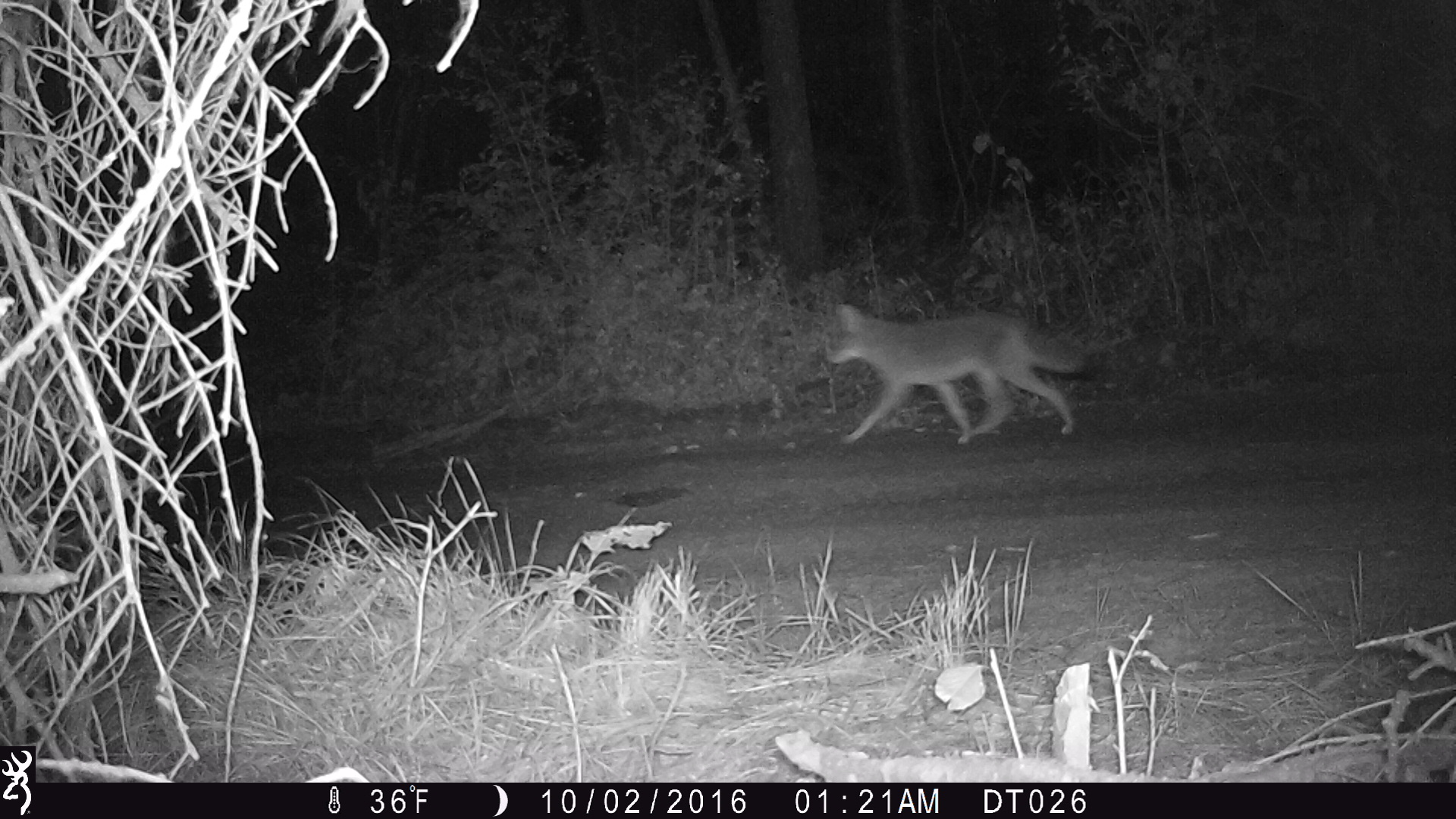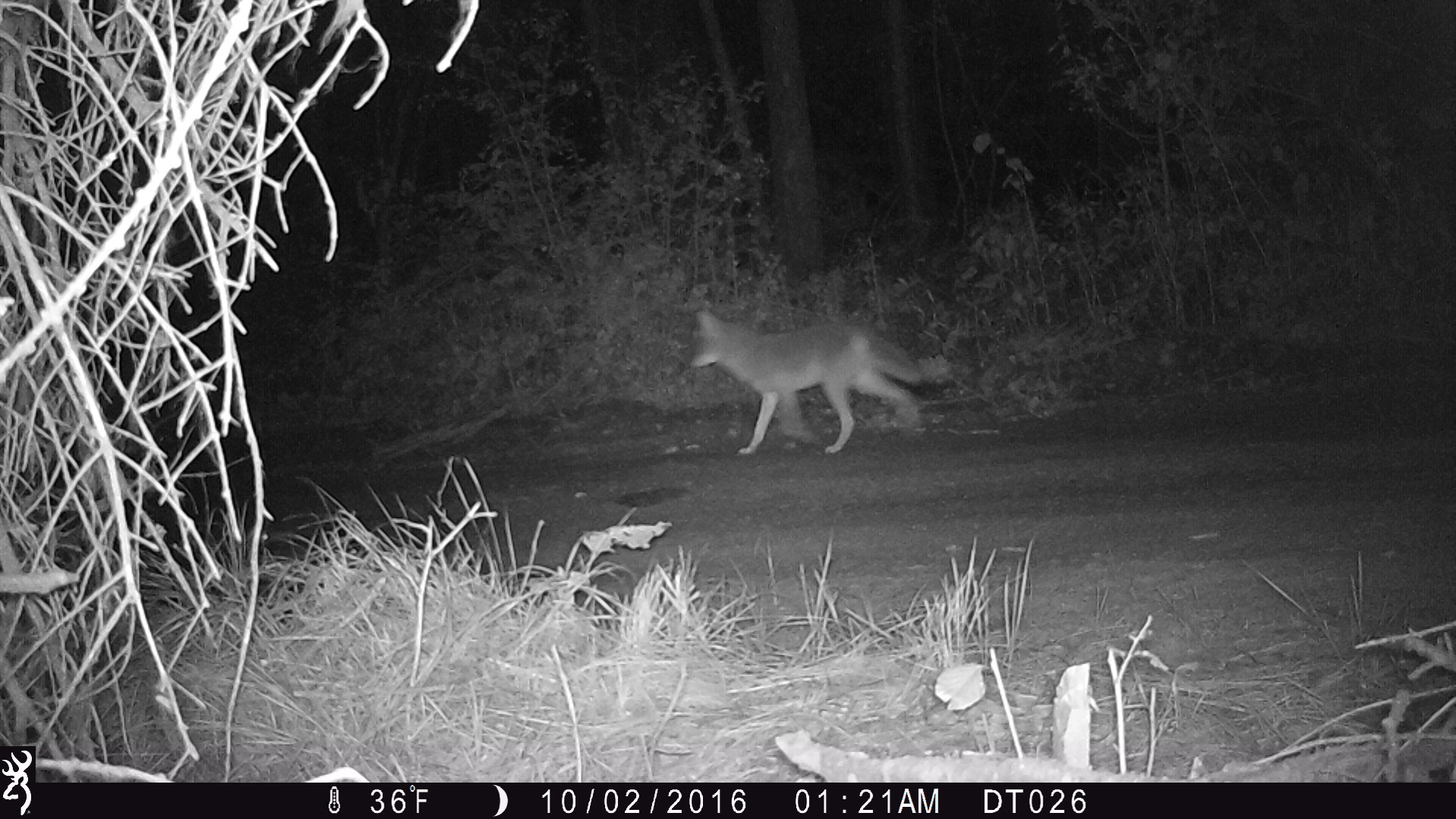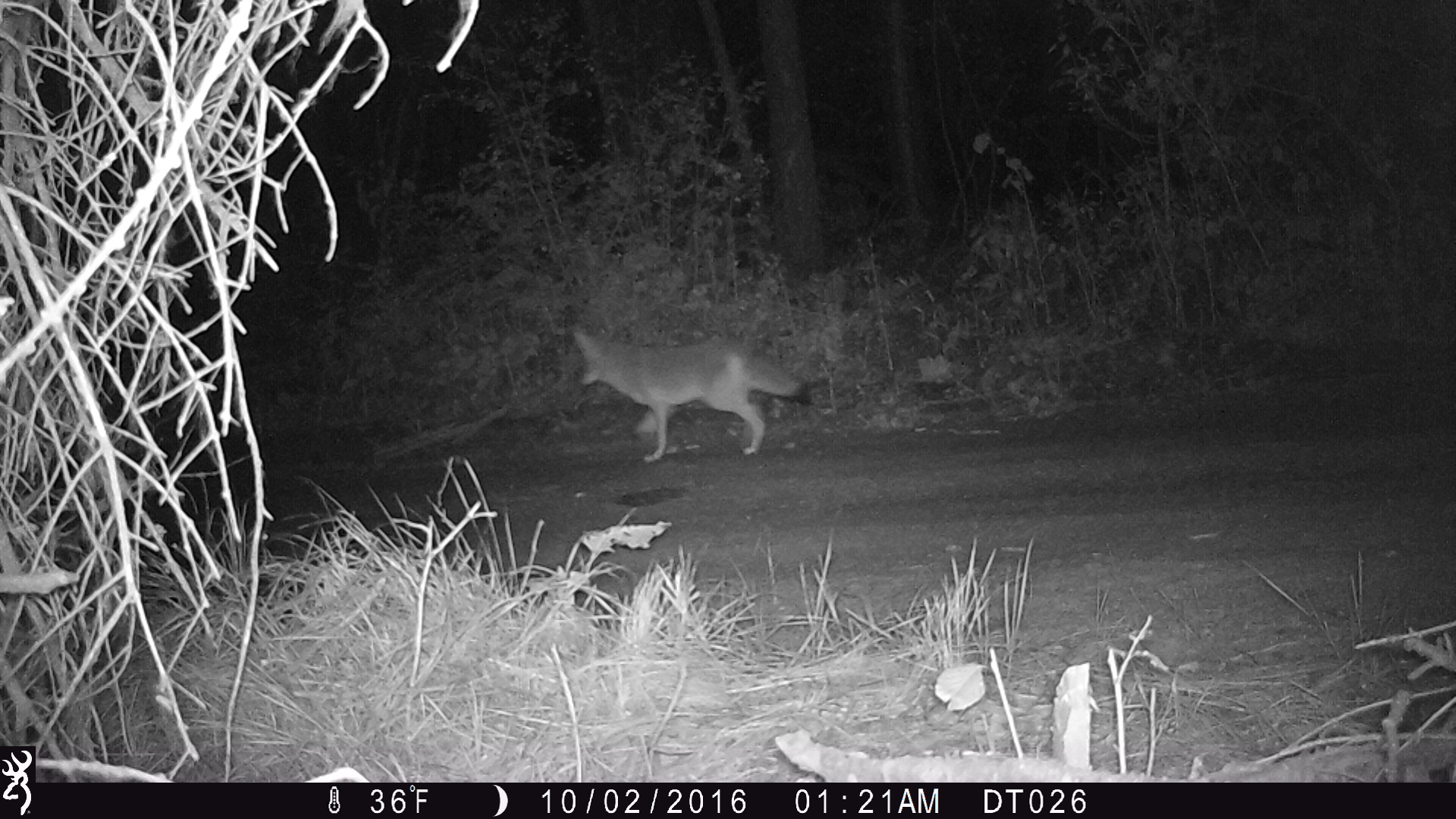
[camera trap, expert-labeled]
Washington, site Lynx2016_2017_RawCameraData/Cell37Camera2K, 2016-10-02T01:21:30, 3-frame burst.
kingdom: Animalia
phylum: Chordata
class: Mammalia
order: Carnivora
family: Canidae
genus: Canis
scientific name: Canis latrans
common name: coyote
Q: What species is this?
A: Canis latrans (coyote).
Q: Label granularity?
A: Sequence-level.